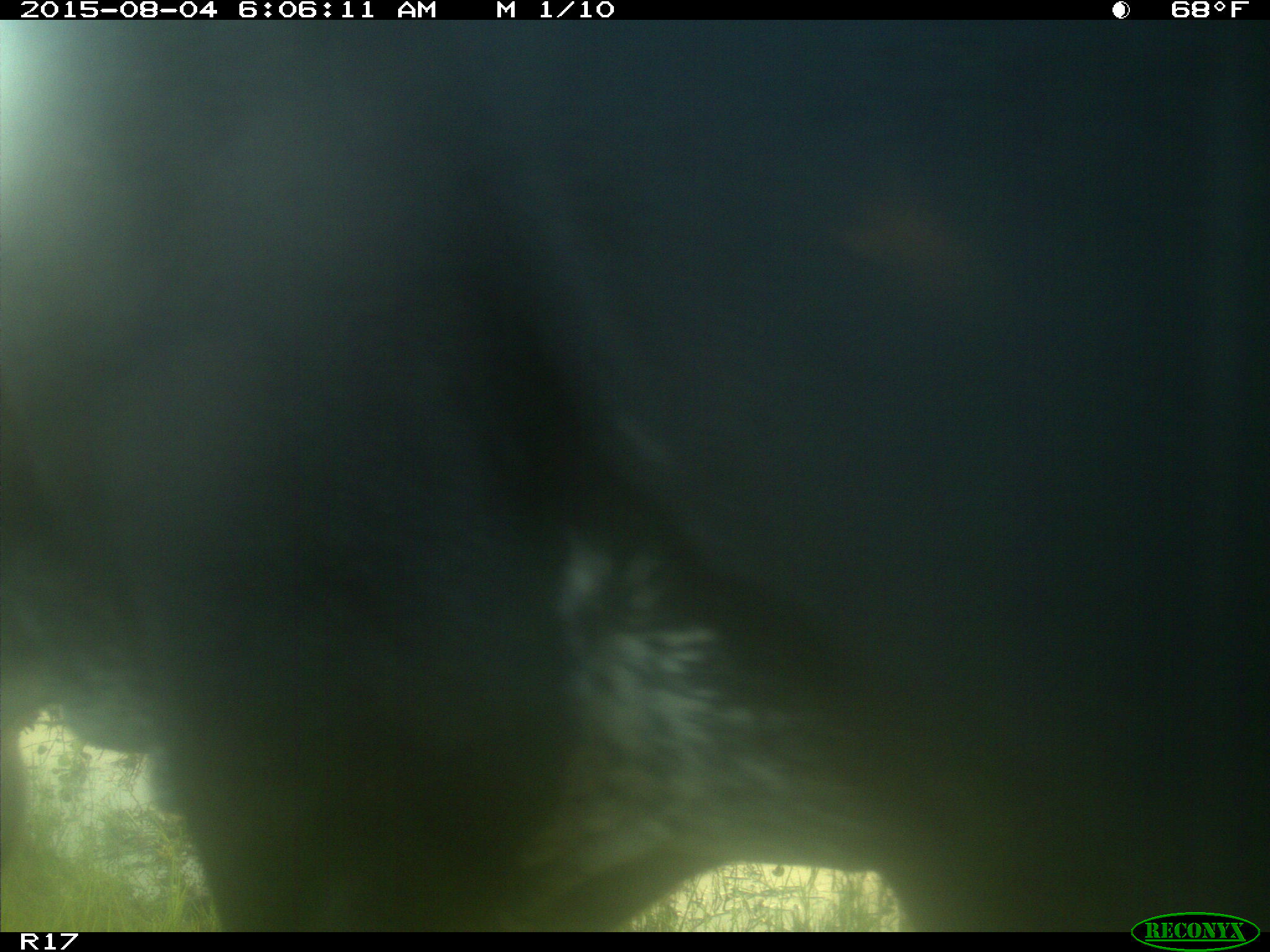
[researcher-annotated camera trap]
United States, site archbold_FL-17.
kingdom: Animalia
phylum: Chordata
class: Mammalia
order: Artiodactyla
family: Bovidae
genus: Bos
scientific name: Bos taurus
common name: domestic cow